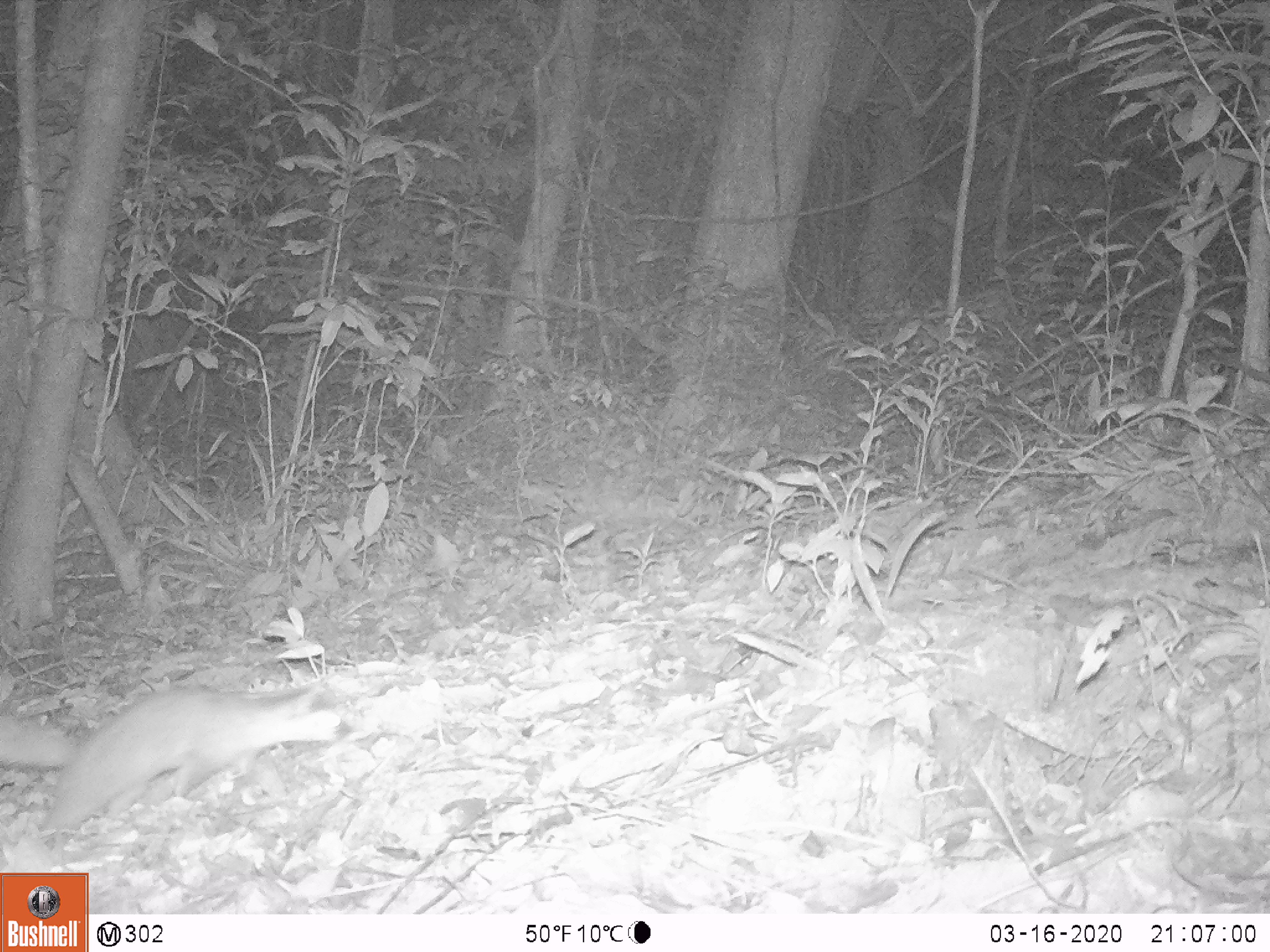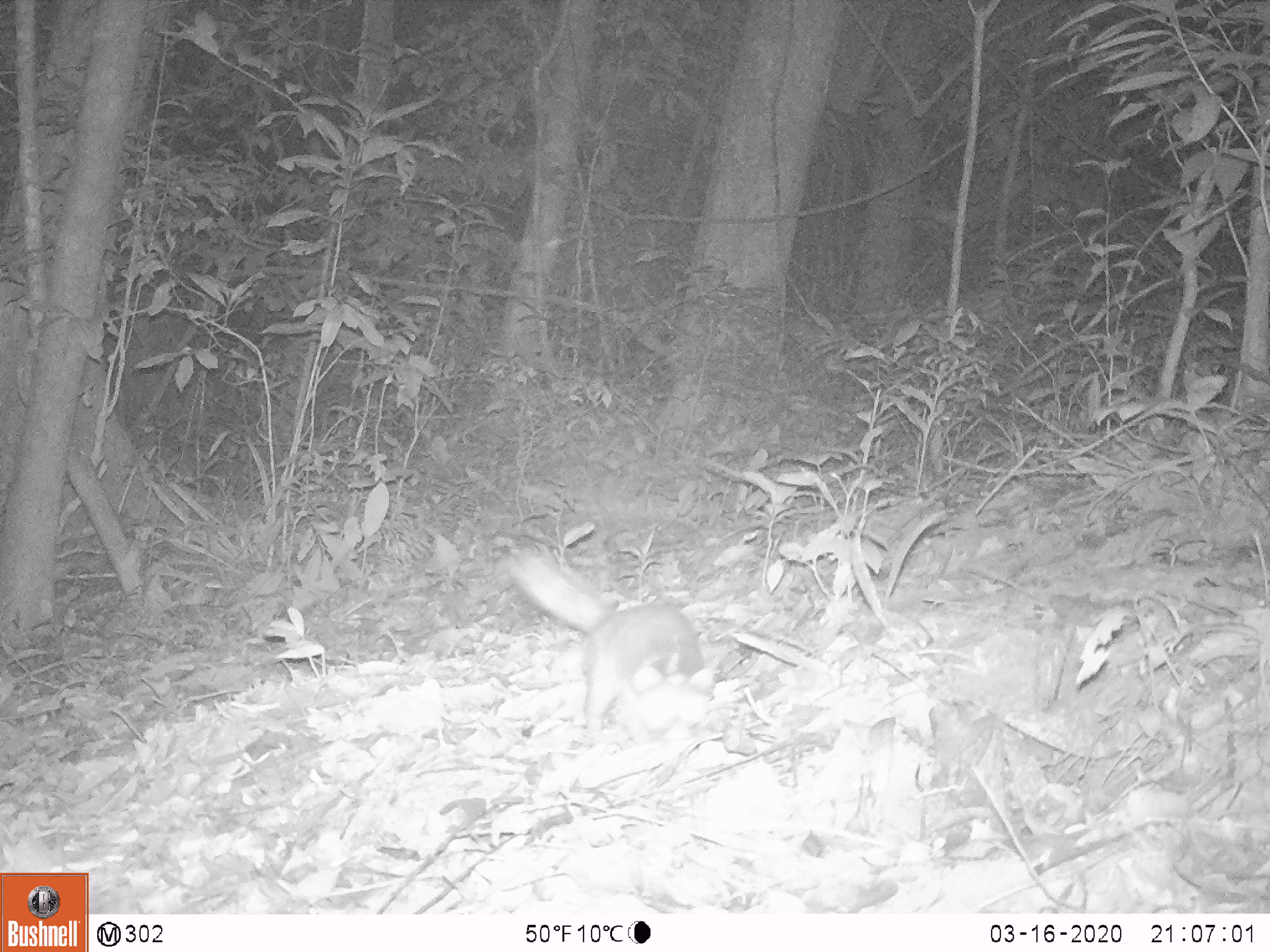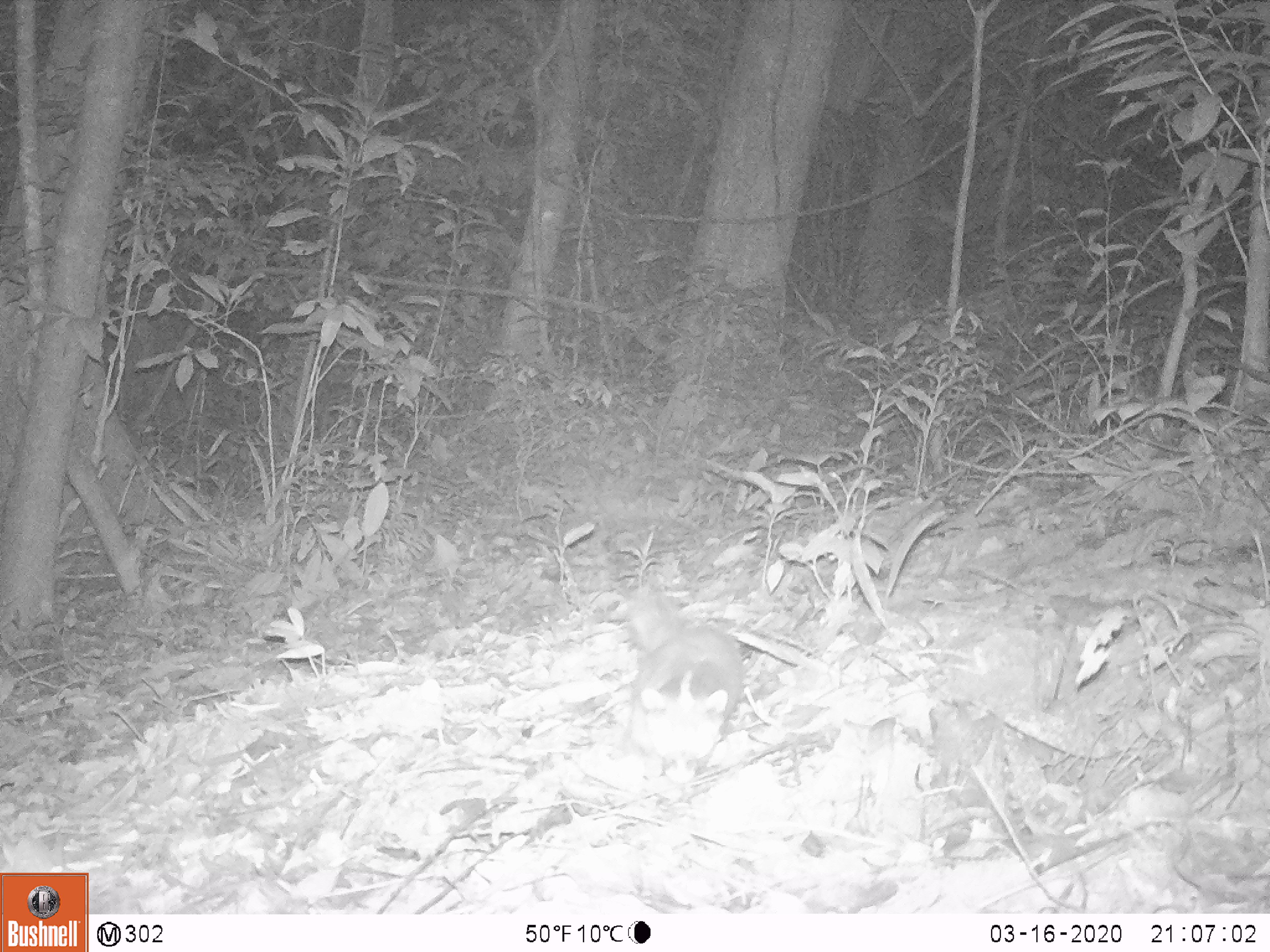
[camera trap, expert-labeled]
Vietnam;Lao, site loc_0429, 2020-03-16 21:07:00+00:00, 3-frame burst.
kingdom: Animalia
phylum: Chordata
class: Mammalia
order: Carnivora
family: Mustelidae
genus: Melogale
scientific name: Melogale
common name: ferret badger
Ferret badger (Melogale). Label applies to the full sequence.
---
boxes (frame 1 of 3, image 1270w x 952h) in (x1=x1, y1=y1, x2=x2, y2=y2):
ferret badger: (x1=0, y1=684, x2=341, y2=829)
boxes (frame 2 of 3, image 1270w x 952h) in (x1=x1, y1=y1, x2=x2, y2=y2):
ferret badger: (x1=502, y1=548, x2=702, y2=730)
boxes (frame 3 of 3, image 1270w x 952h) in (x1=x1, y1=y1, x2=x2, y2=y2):
ferret badger: (x1=627, y1=580, x2=743, y2=783)